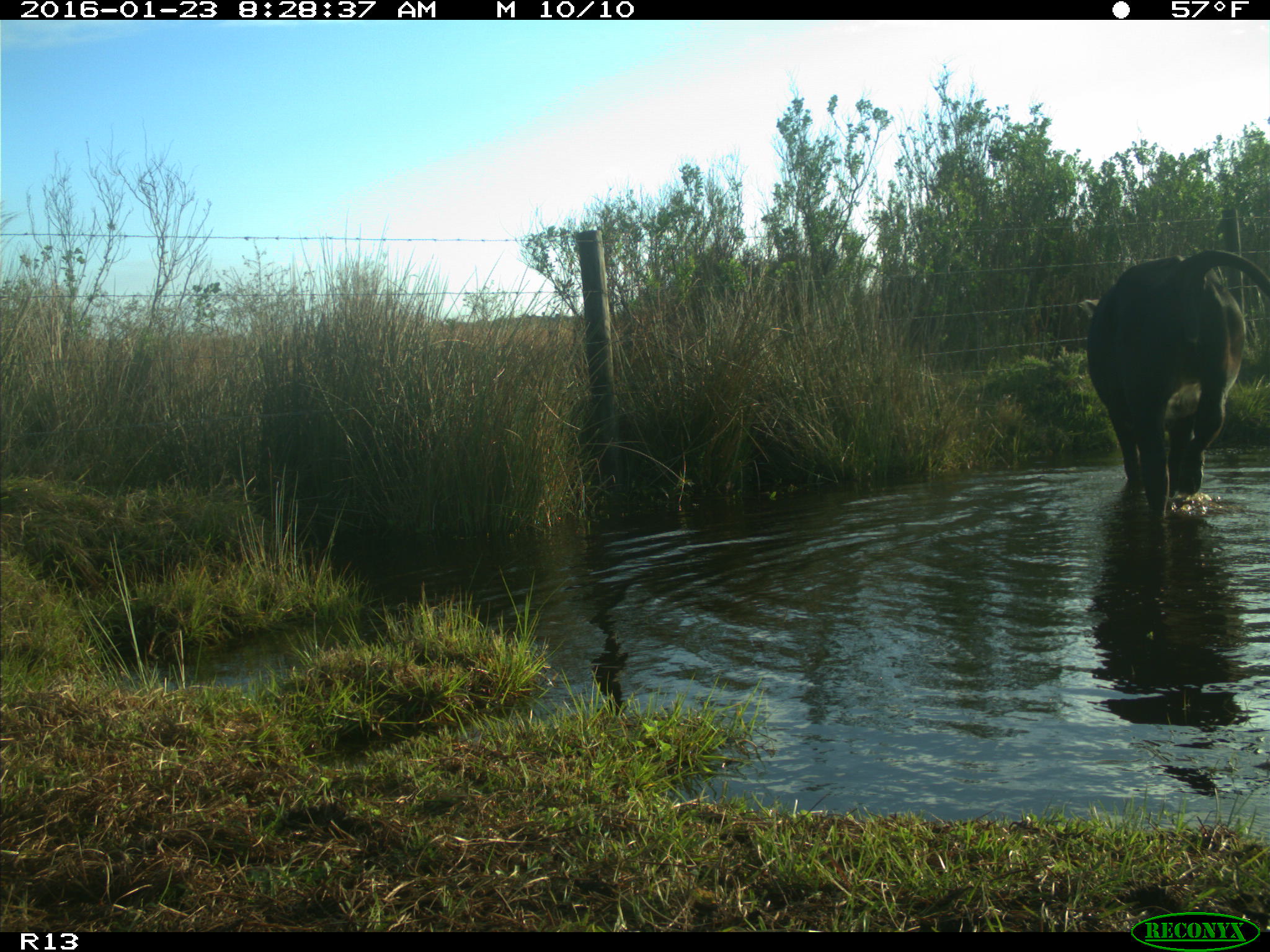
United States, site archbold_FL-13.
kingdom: Animalia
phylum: Chordata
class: Mammalia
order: Artiodactyla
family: Bovidae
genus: Bos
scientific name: Bos taurus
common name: domestic cow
Bos taurus (domestic cow).